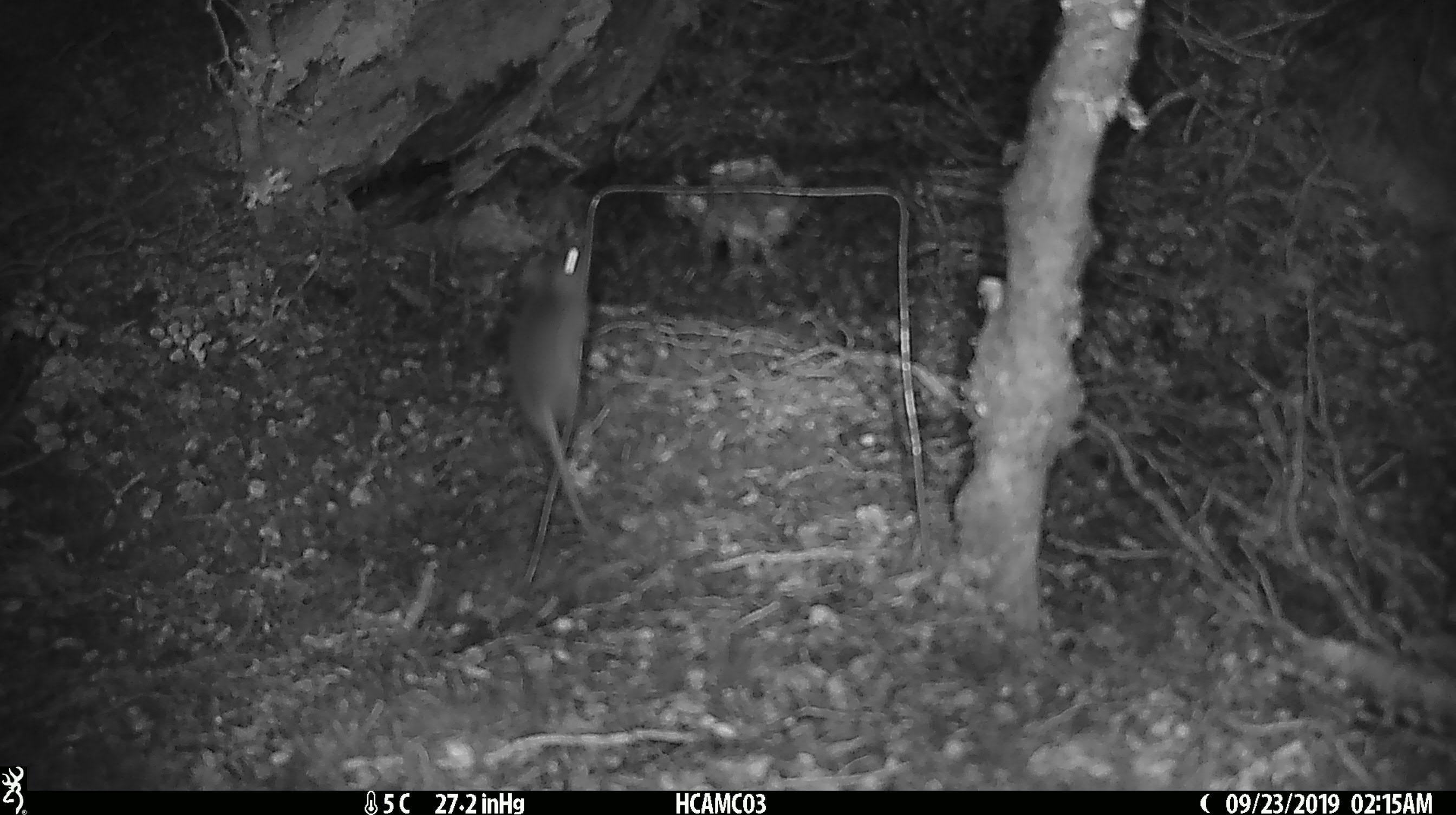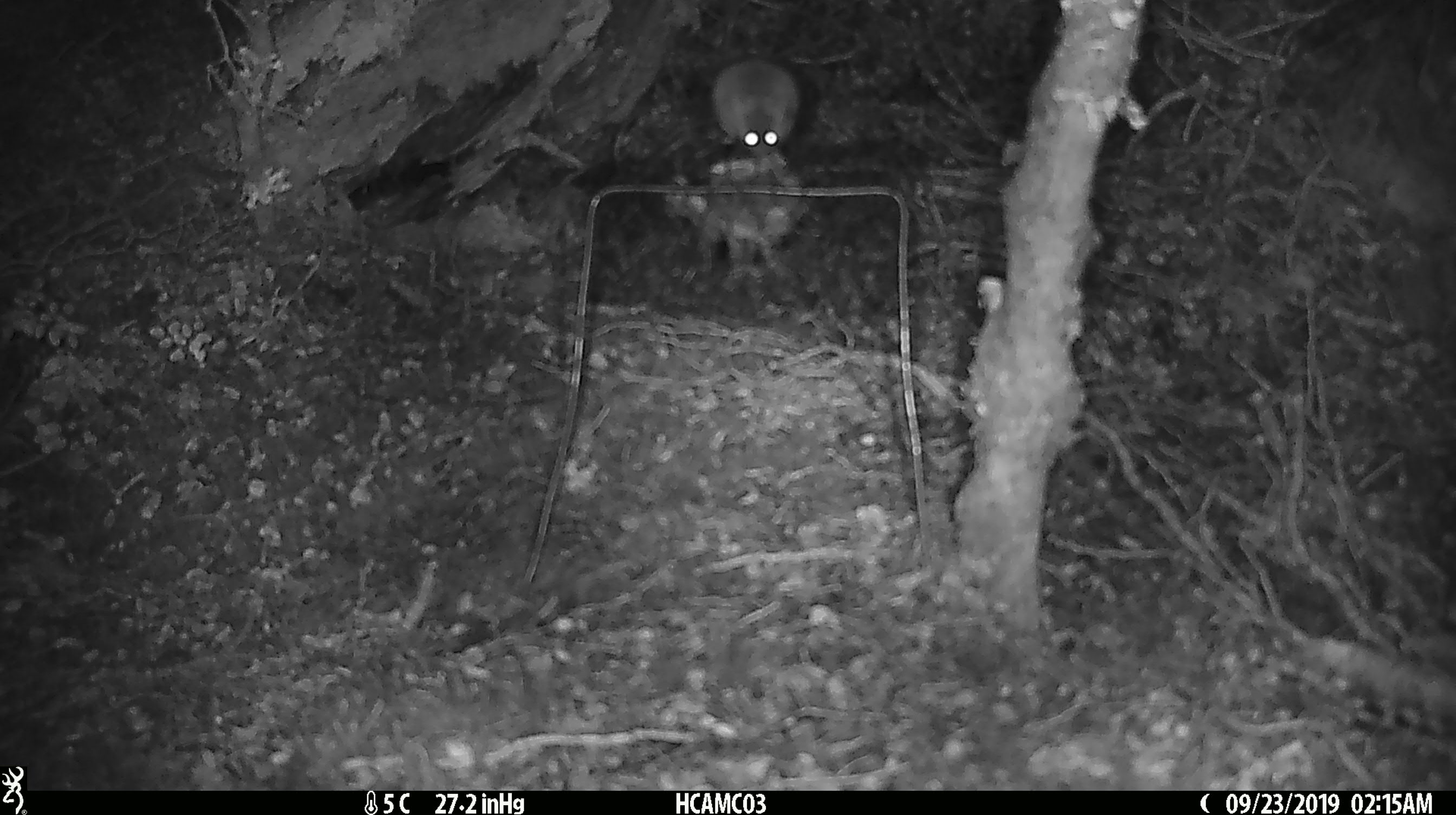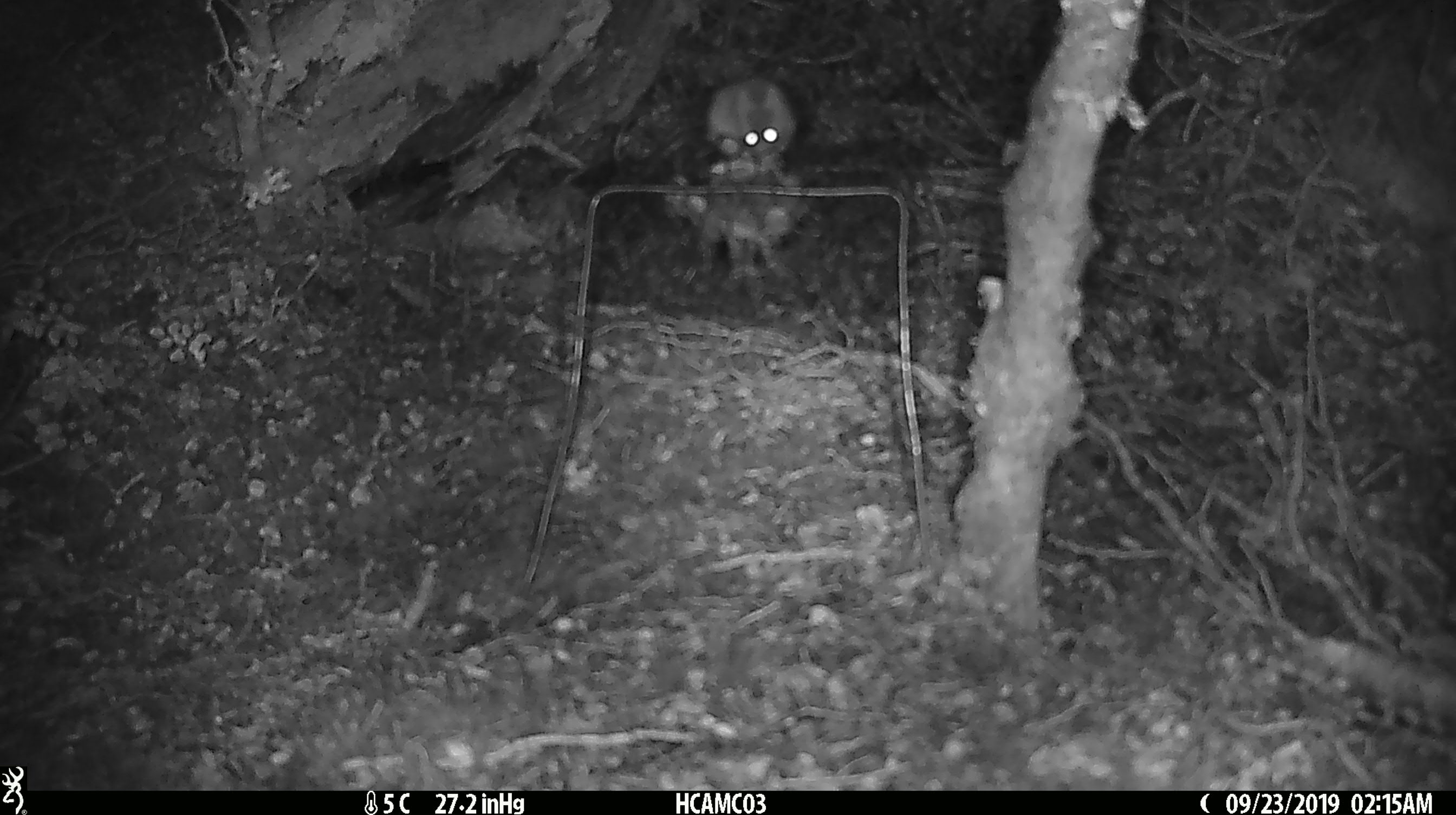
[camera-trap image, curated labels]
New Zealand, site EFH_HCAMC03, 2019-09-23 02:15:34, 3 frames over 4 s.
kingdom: Animalia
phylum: Chordata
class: Mammalia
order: Rodentia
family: Muridae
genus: Mus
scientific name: Mus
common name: mouse